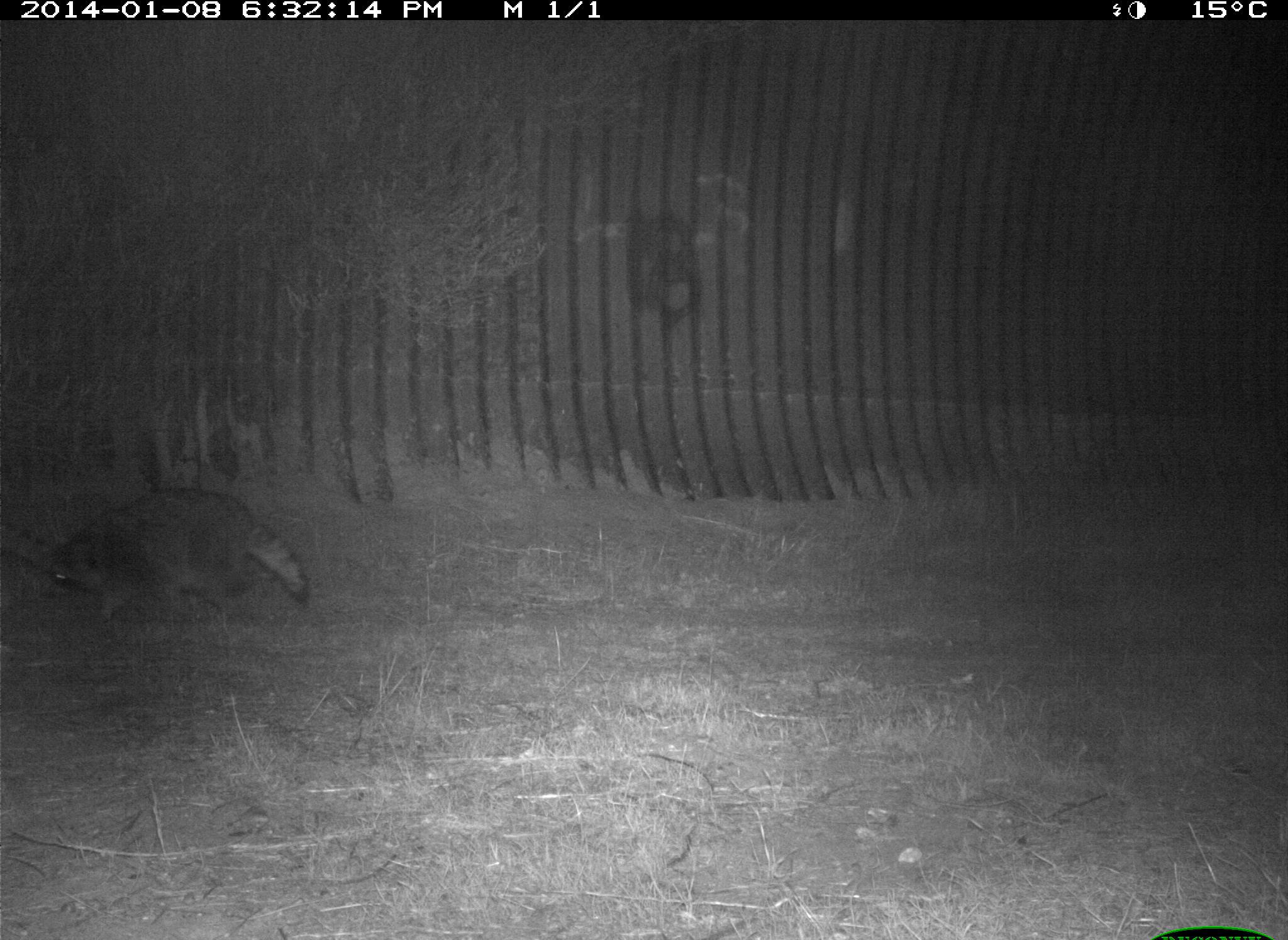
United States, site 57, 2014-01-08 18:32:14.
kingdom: Animalia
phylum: Chordata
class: Mammalia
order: Carnivora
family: Procyonidae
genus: Procyon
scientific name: Procyon lotor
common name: raccoon